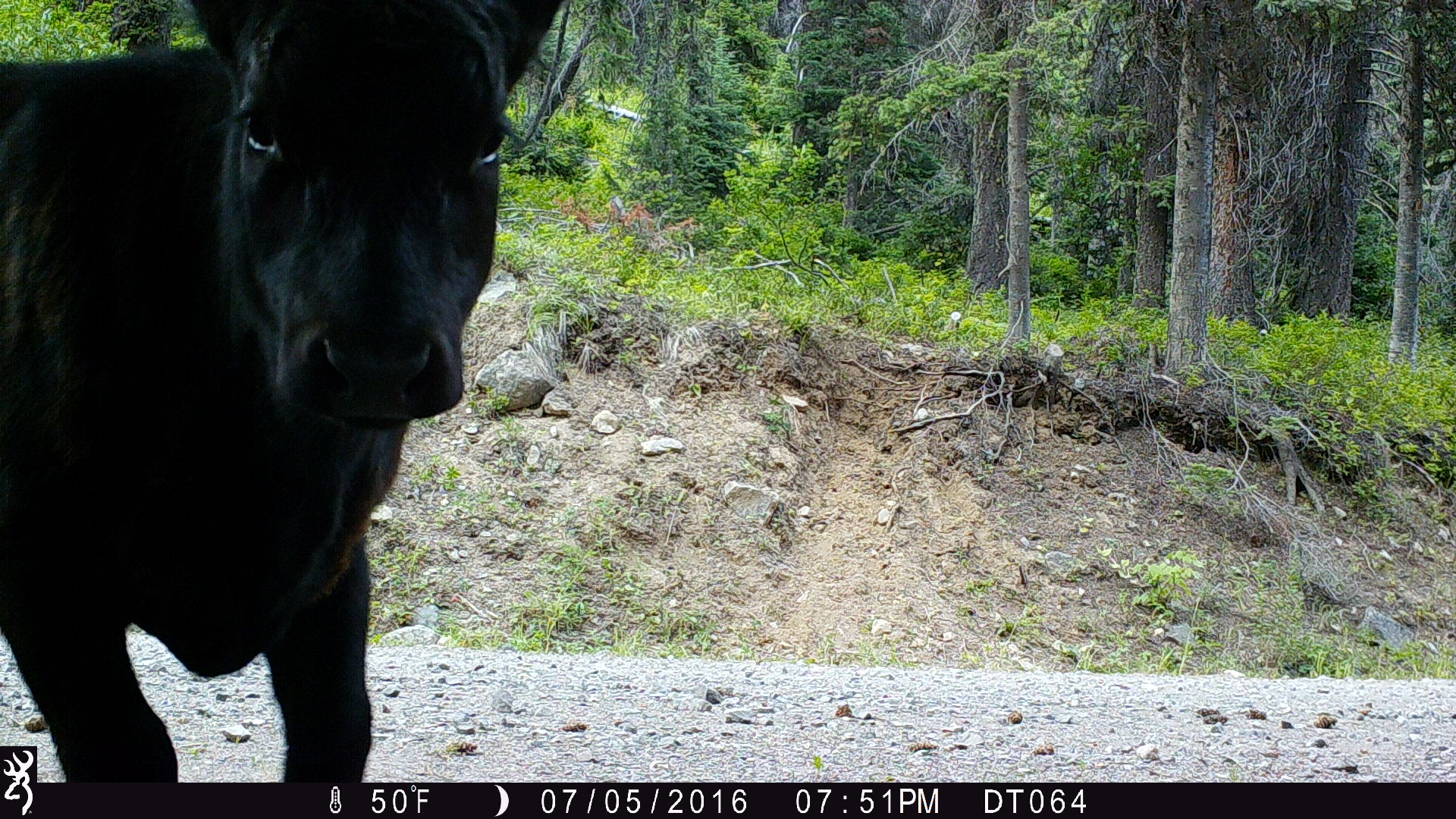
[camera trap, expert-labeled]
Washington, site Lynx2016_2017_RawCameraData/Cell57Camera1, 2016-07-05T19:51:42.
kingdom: Animalia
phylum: Chordata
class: Mammalia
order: Artiodactyla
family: Bovidae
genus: Bos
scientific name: Bos taurus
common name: domestic cattle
Domestic cattle (Bos taurus). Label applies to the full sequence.